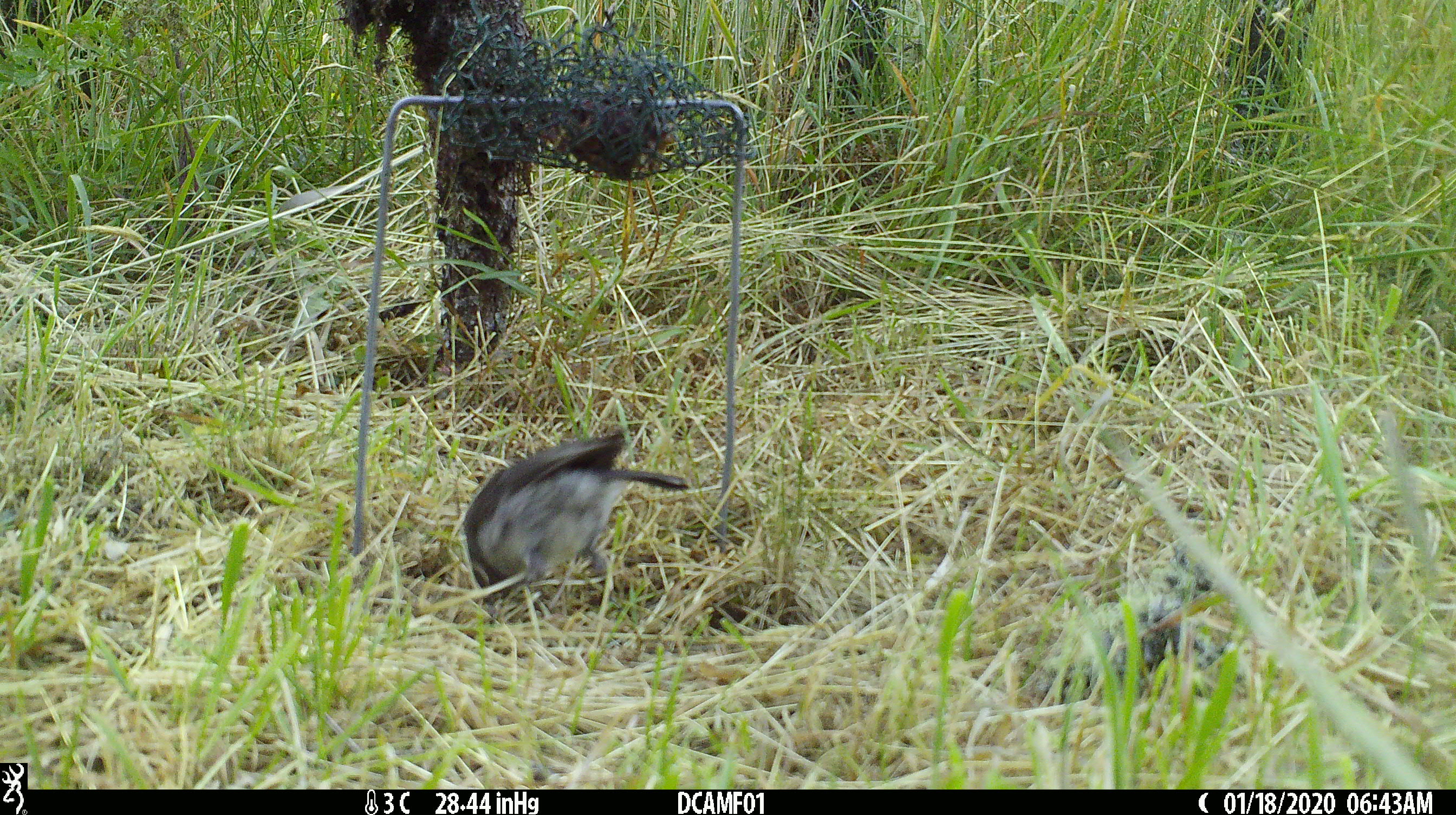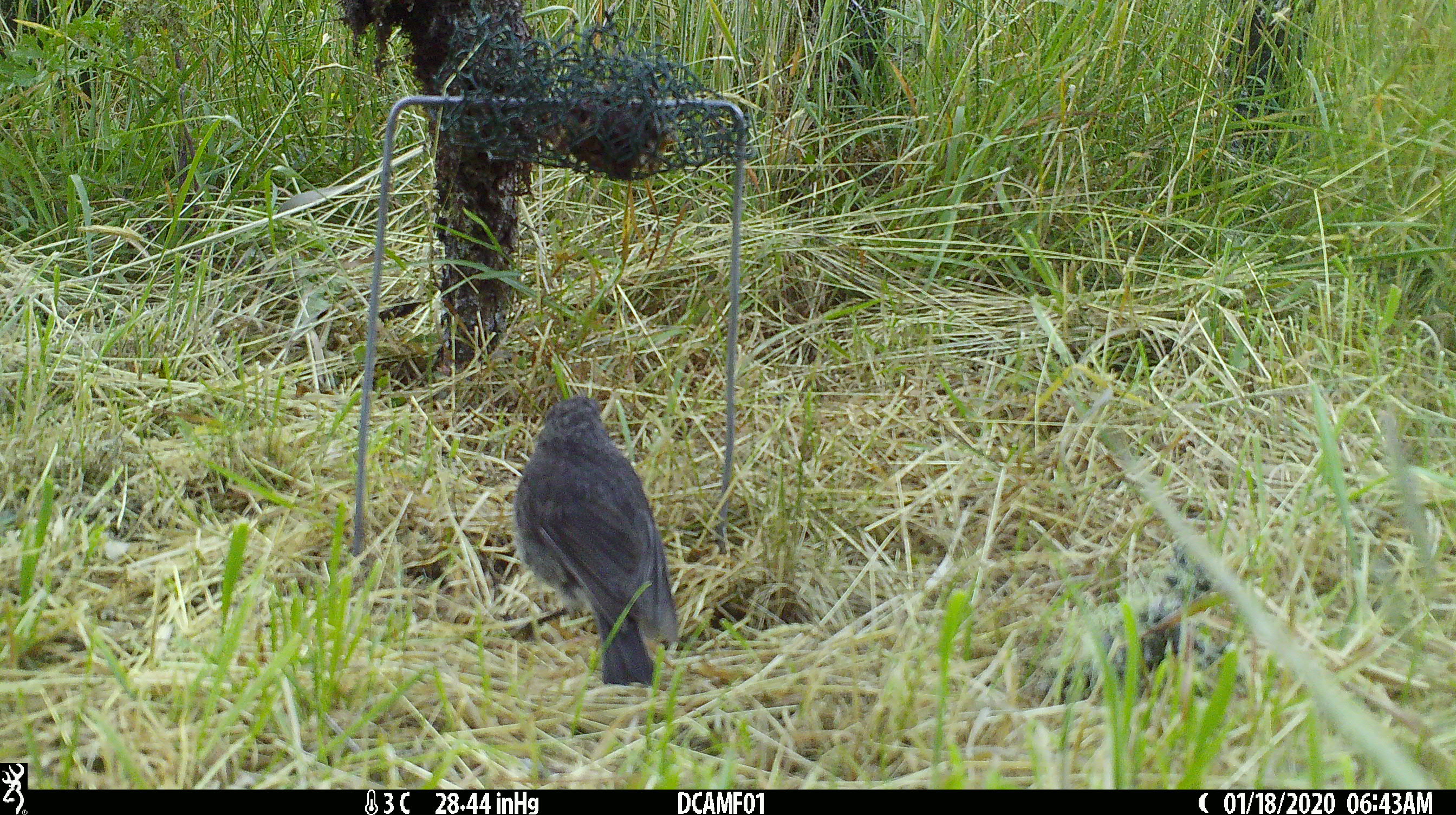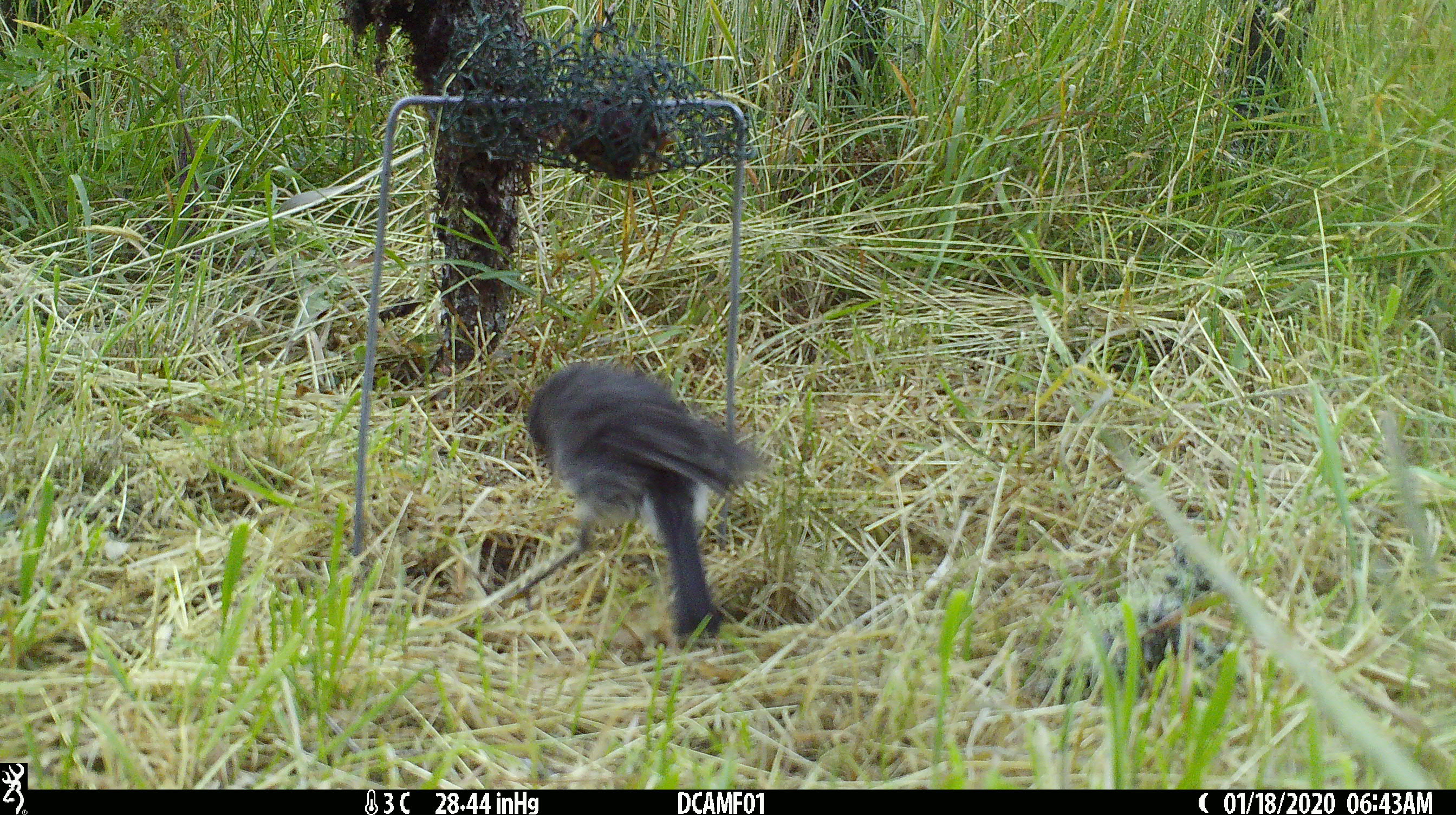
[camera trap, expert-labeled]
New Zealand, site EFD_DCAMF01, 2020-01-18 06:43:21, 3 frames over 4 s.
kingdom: Animalia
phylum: Chordata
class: Aves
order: Passeriformes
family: Petroicidae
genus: Petroica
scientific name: Petroica australis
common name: new zealand robin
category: robin